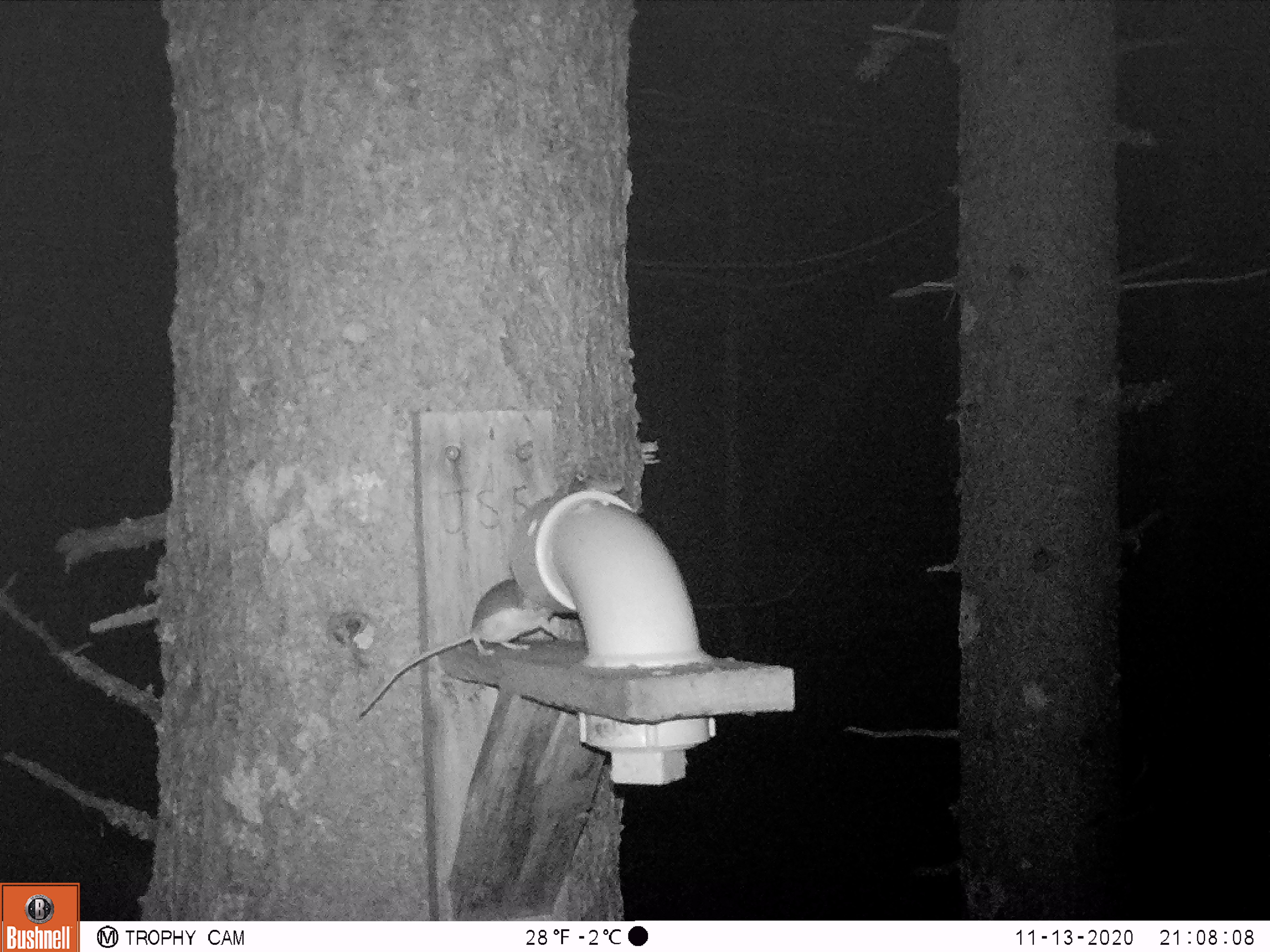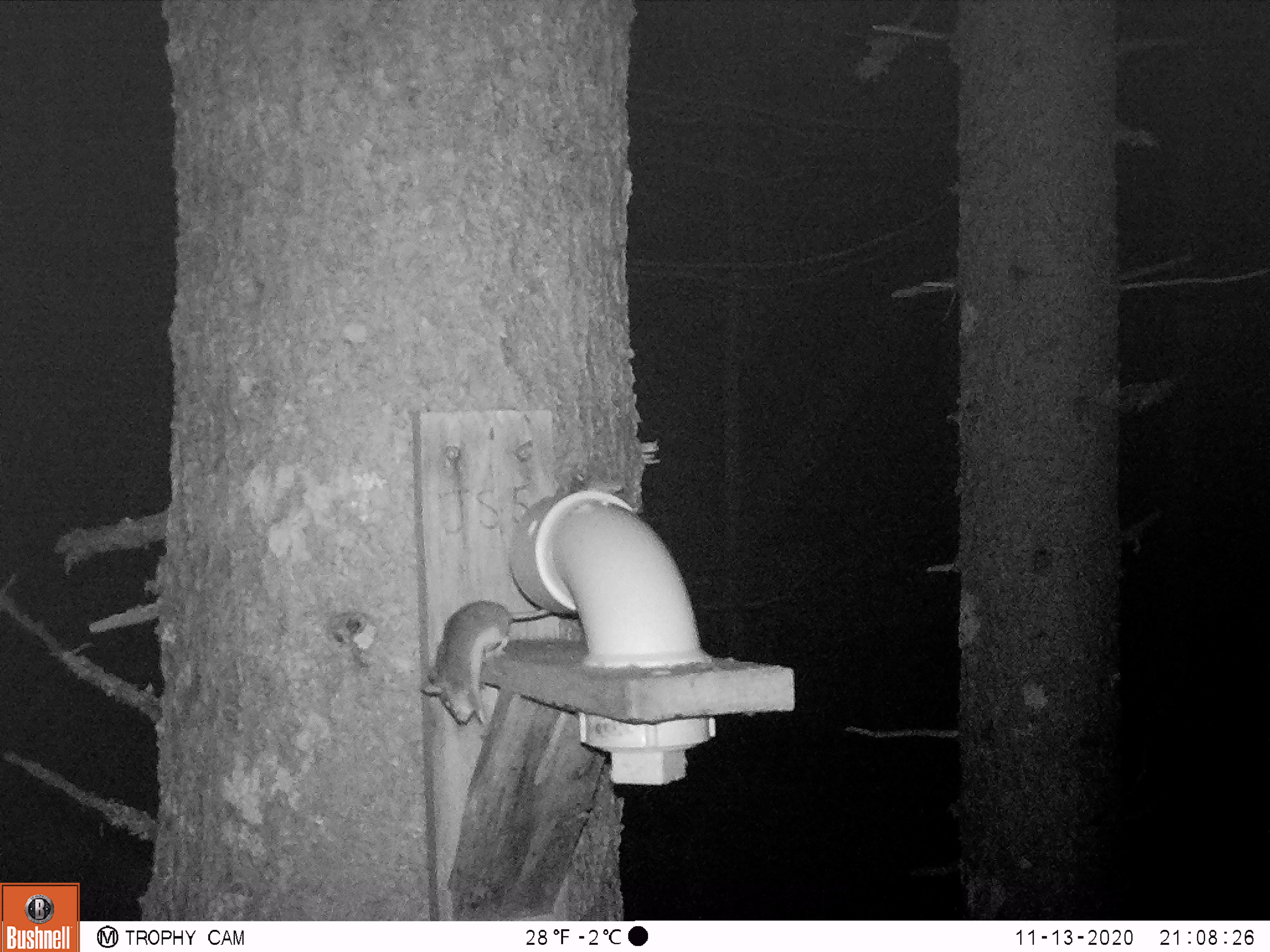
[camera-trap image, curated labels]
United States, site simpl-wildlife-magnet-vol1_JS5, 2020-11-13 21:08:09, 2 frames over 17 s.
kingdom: Animalia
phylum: Chordata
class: Mammalia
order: Rodentia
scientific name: Rodentia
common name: mouse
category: mouse sp.